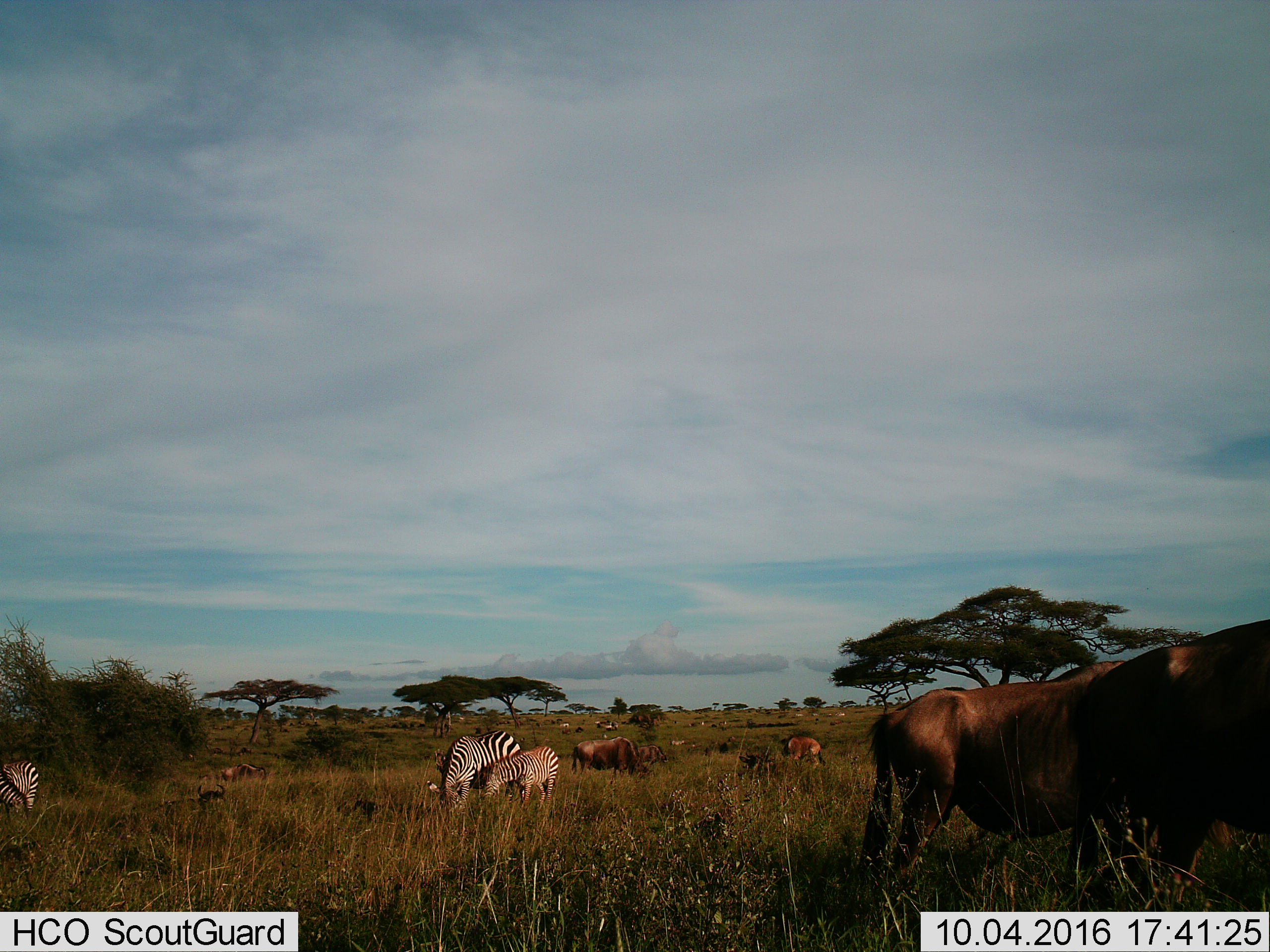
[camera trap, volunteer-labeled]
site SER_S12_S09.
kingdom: Animalia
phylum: Chordata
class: Mammalia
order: Artiodactyla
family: Bovidae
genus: Connochaetes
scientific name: Connochaetes taurinus taurinus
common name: blue wildebeest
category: wildebeestblue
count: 11-50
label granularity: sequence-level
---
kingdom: Animalia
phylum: Chordata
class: Mammalia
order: Perissodactyla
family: Equidae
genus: Equus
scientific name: Equus quagga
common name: plains zebra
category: zebraplains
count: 3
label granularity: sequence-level